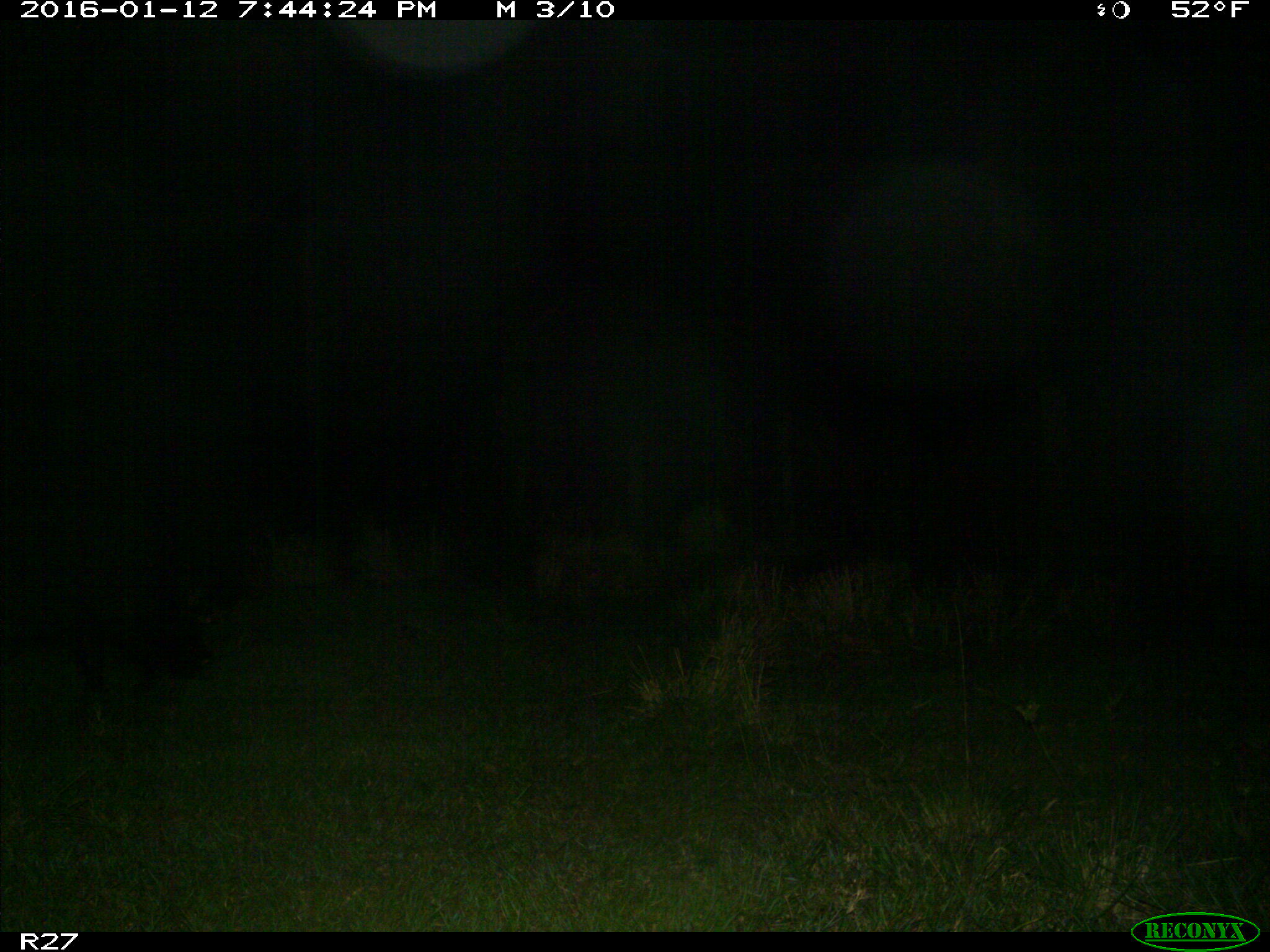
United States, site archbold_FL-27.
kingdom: Animalia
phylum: Chordata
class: Mammalia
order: Artiodactyla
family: Suidae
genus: Sus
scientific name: Sus scrofa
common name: wild boar